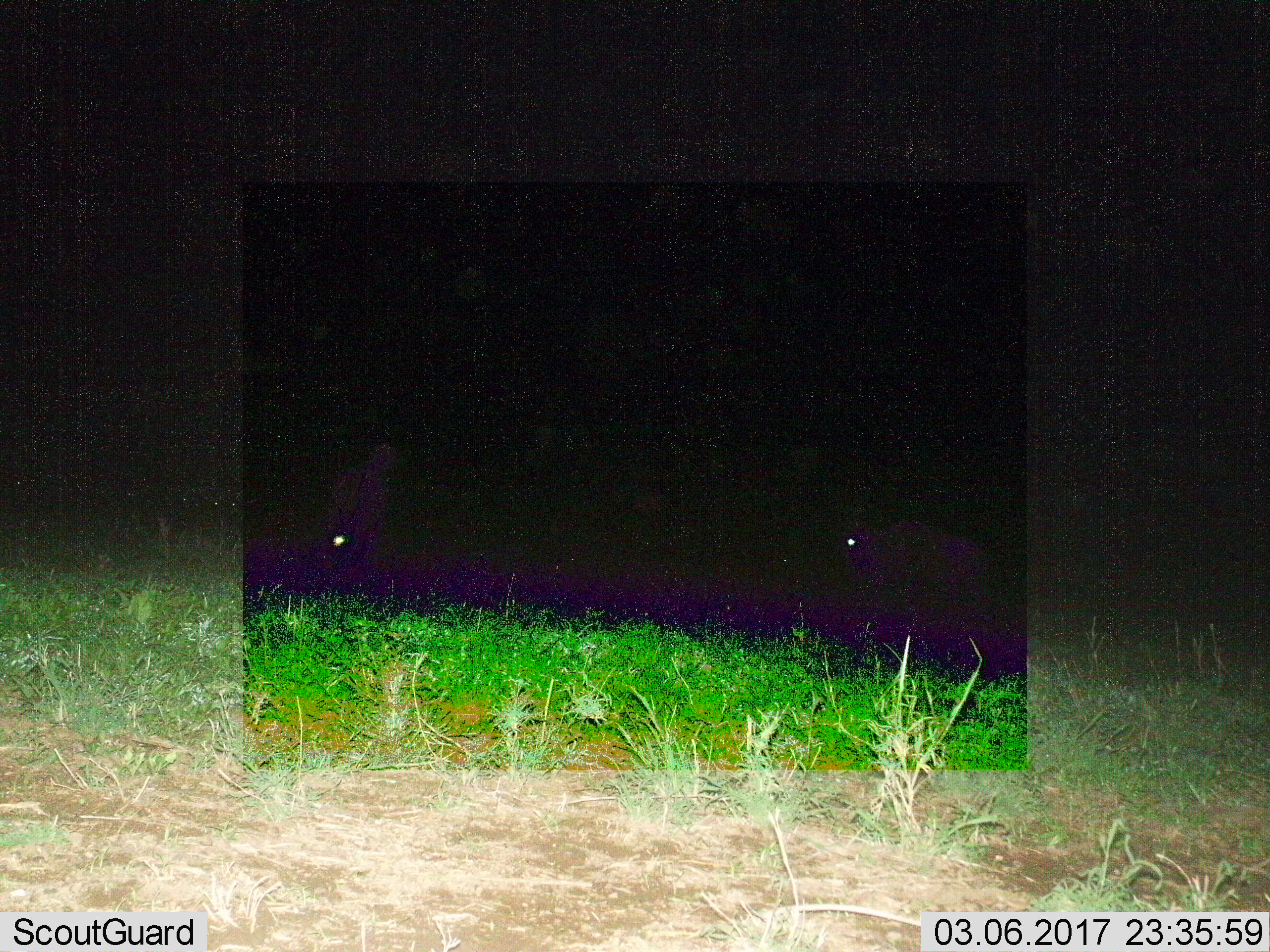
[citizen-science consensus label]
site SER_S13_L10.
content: unidentified animal